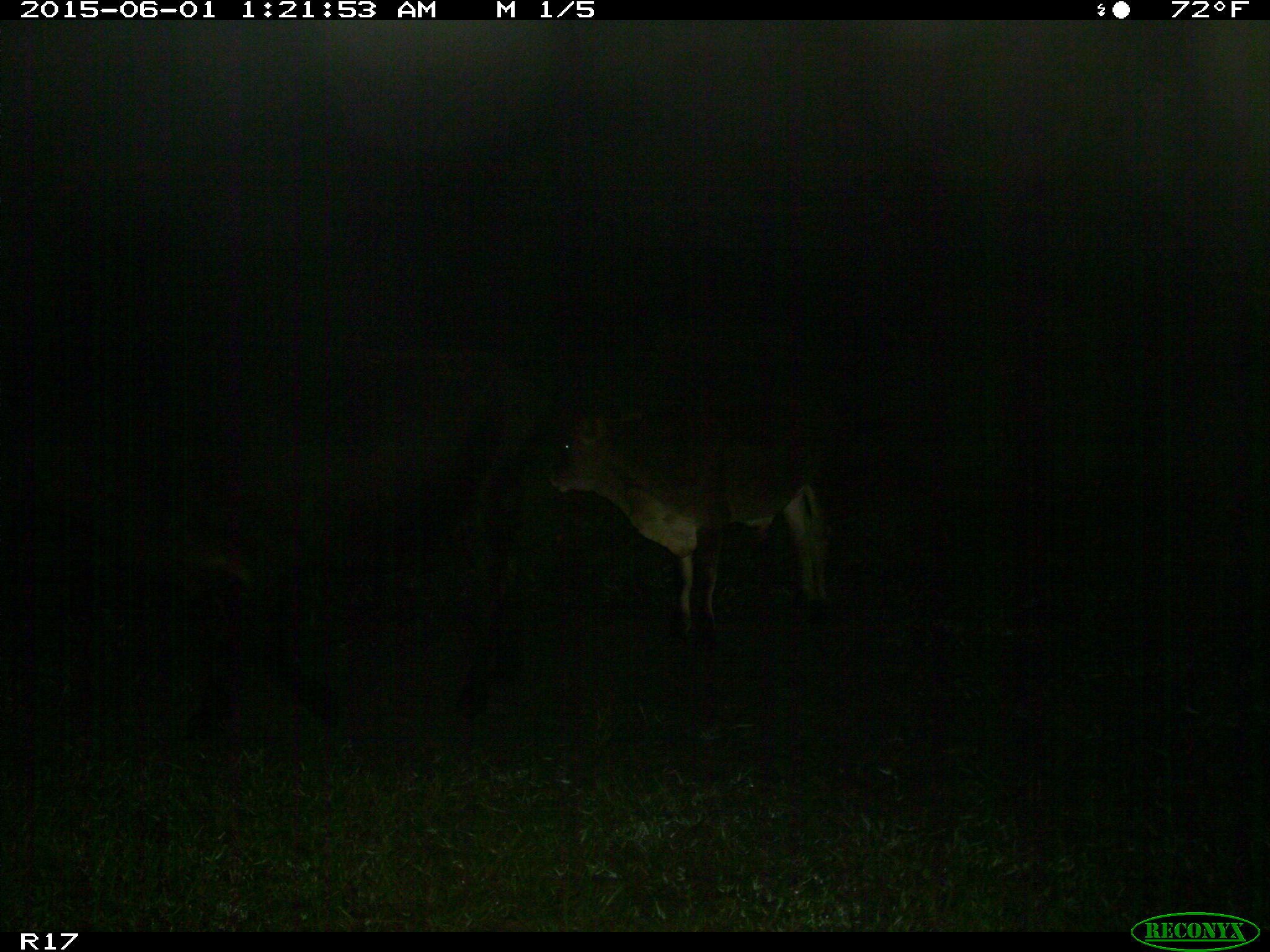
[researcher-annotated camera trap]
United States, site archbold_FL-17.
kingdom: Animalia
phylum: Chordata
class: Mammalia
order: Artiodactyla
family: Bovidae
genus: Bos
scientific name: Bos taurus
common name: domestic cow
Bos taurus (domestic cow).